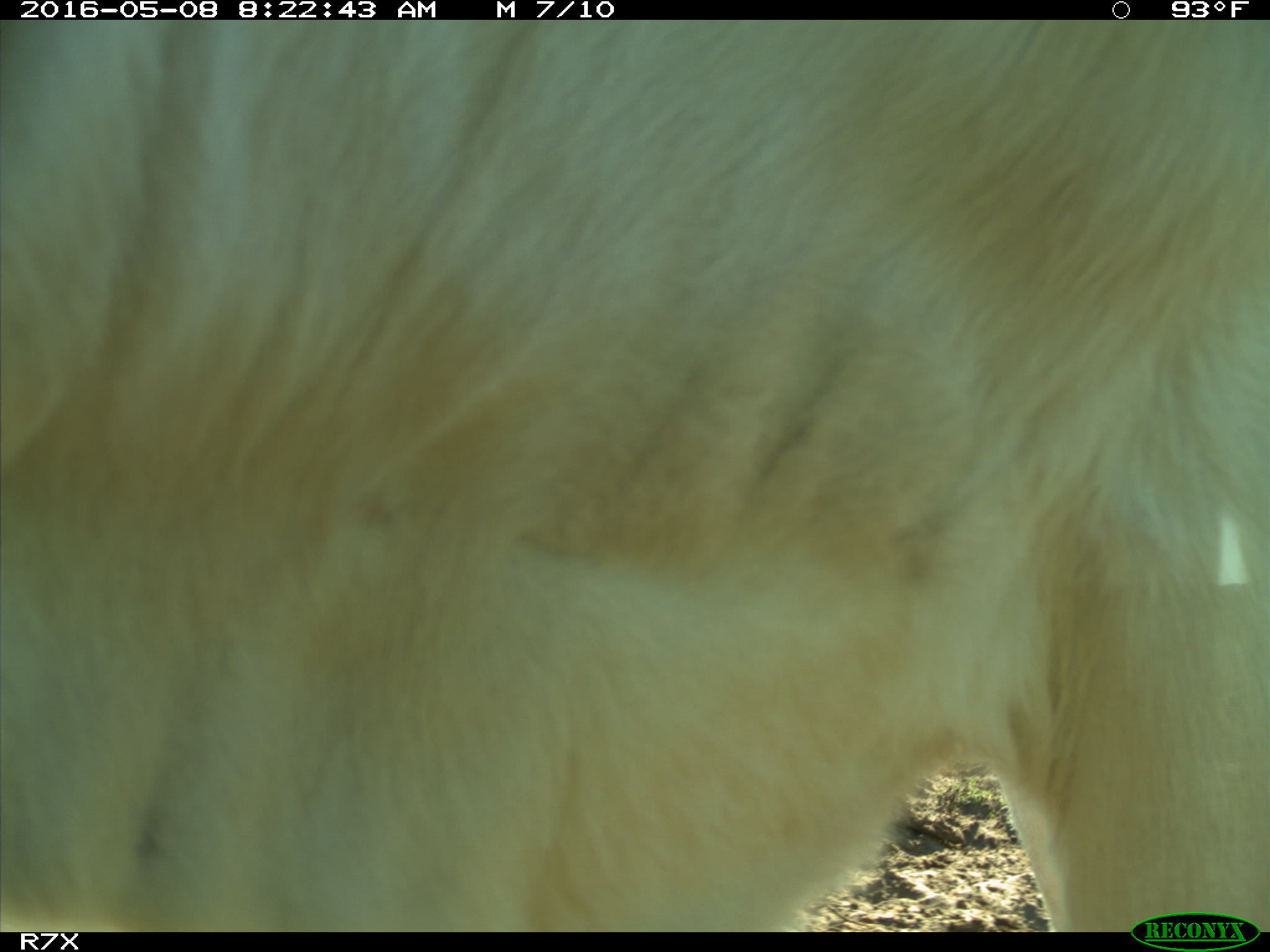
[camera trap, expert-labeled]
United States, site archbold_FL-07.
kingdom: Animalia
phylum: Chordata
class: Mammalia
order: Artiodactyla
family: Bovidae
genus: Bos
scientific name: Bos taurus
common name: domestic cow